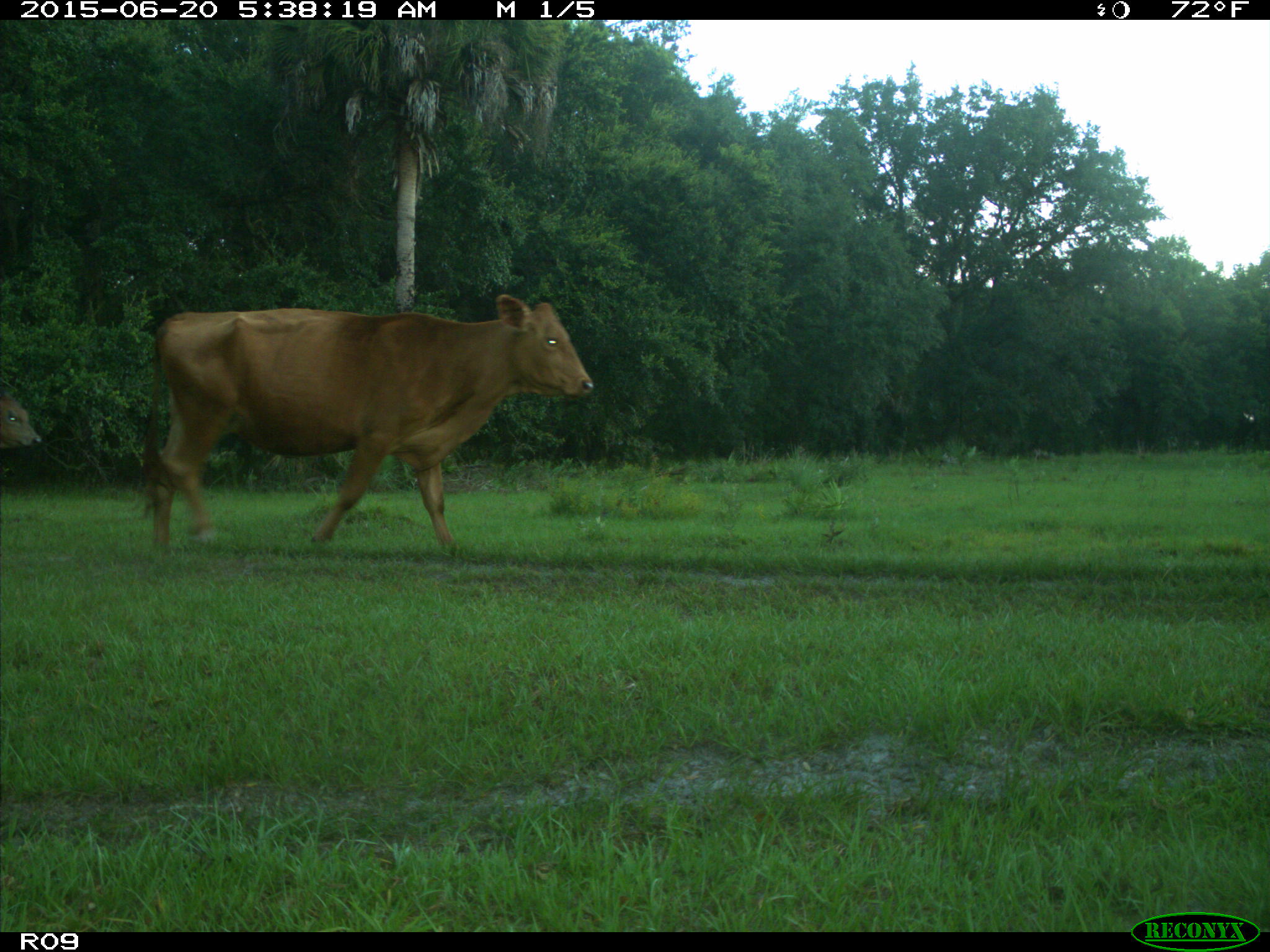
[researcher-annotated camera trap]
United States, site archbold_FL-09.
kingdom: Animalia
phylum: Chordata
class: Mammalia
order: Artiodactyla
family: Bovidae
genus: Bos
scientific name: Bos taurus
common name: domestic cow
Bos taurus (domestic cow).